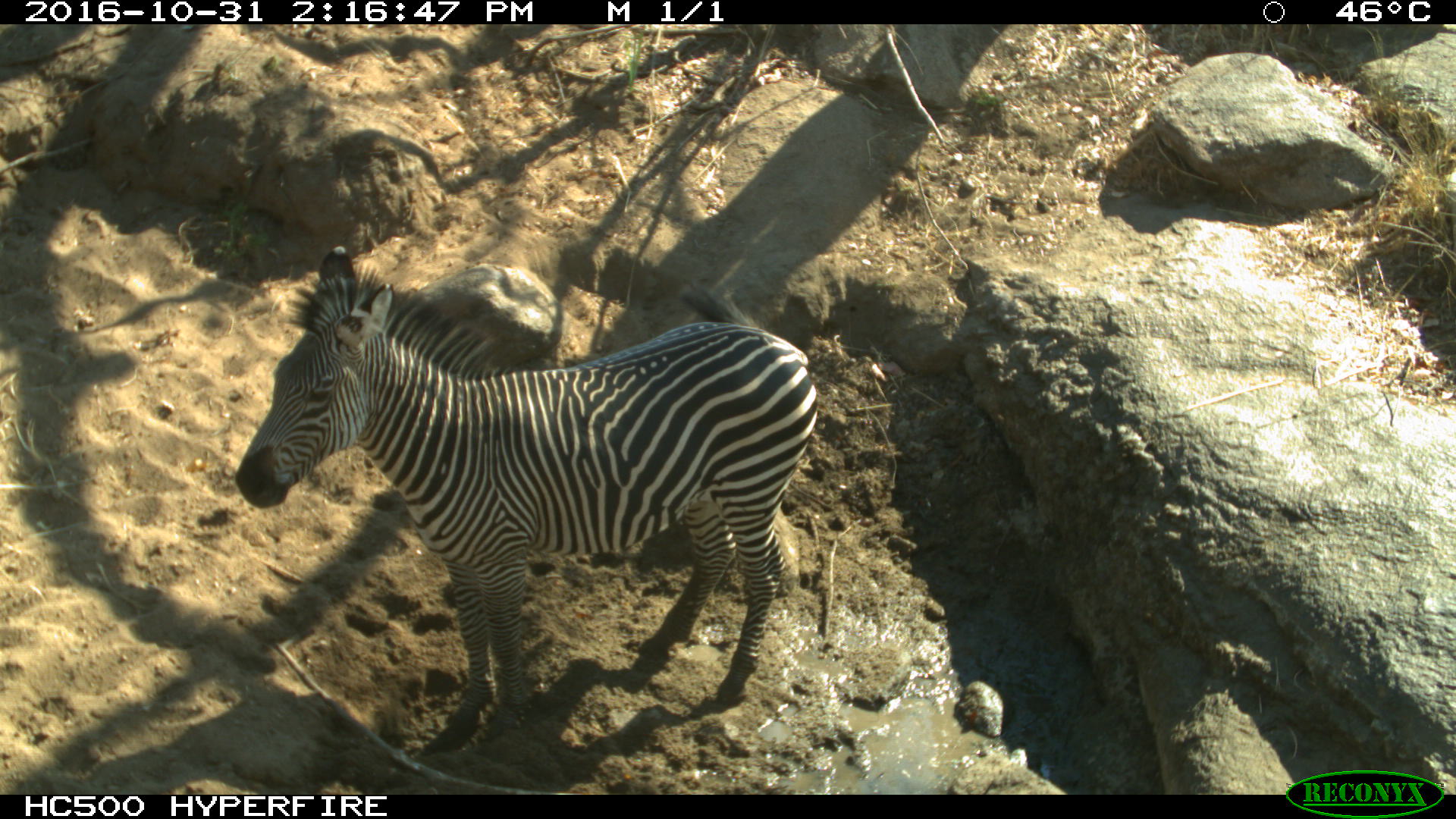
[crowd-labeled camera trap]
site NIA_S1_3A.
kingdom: Animalia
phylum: Chordata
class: Mammalia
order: Perissodactyla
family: Equidae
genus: Equus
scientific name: Equus quagga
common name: plains zebra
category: zebraplains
Zebraplains (plains zebra) (Equus quagga), count 1. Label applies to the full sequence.